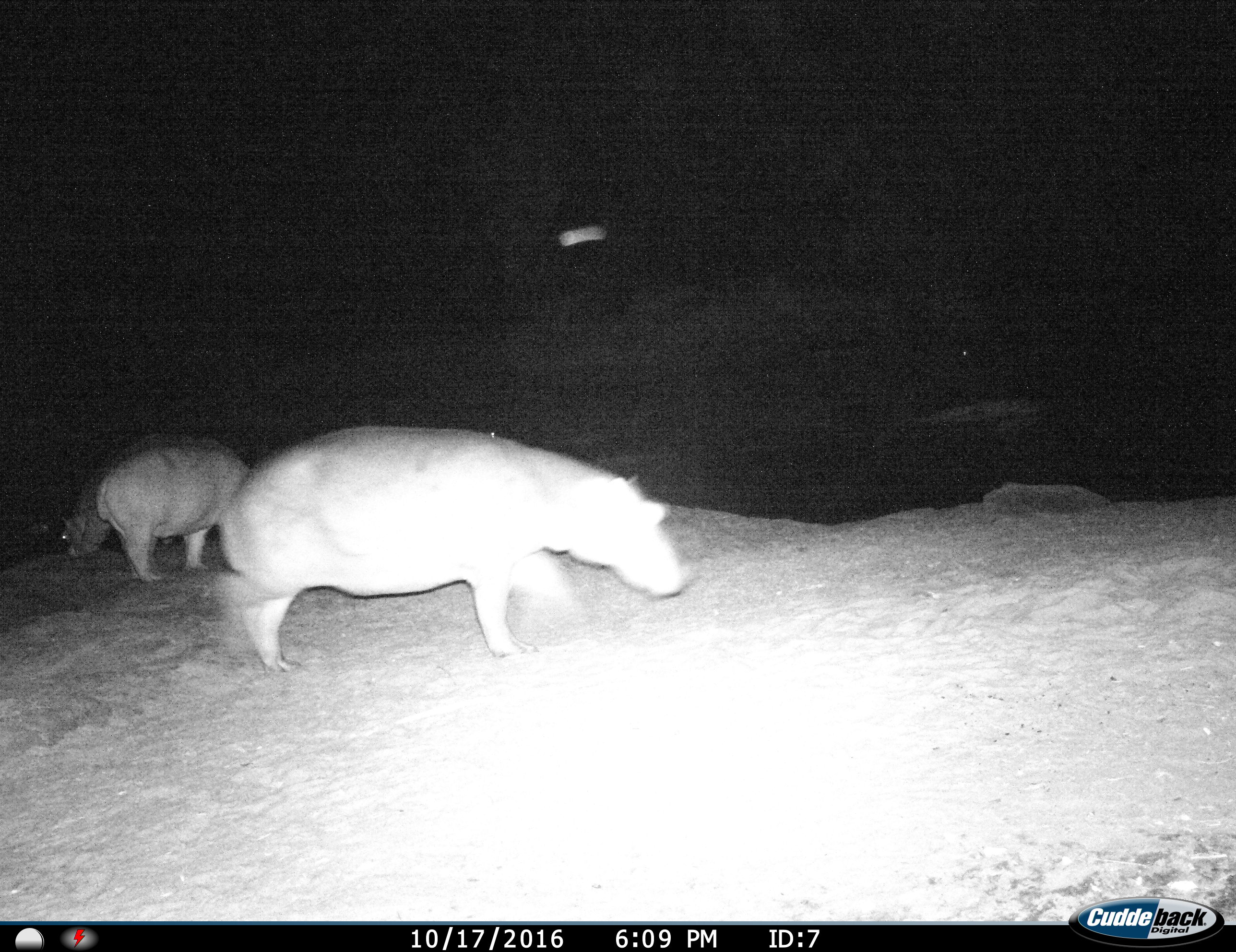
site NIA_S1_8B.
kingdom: Animalia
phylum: Chordata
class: Mammalia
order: Artiodactyla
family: Hippopotamidae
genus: Hippopotamus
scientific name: Hippopotamus amphibius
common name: hippopotamus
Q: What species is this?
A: Hippopotamus (Hippopotamus amphibius).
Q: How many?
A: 3.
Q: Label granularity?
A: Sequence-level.